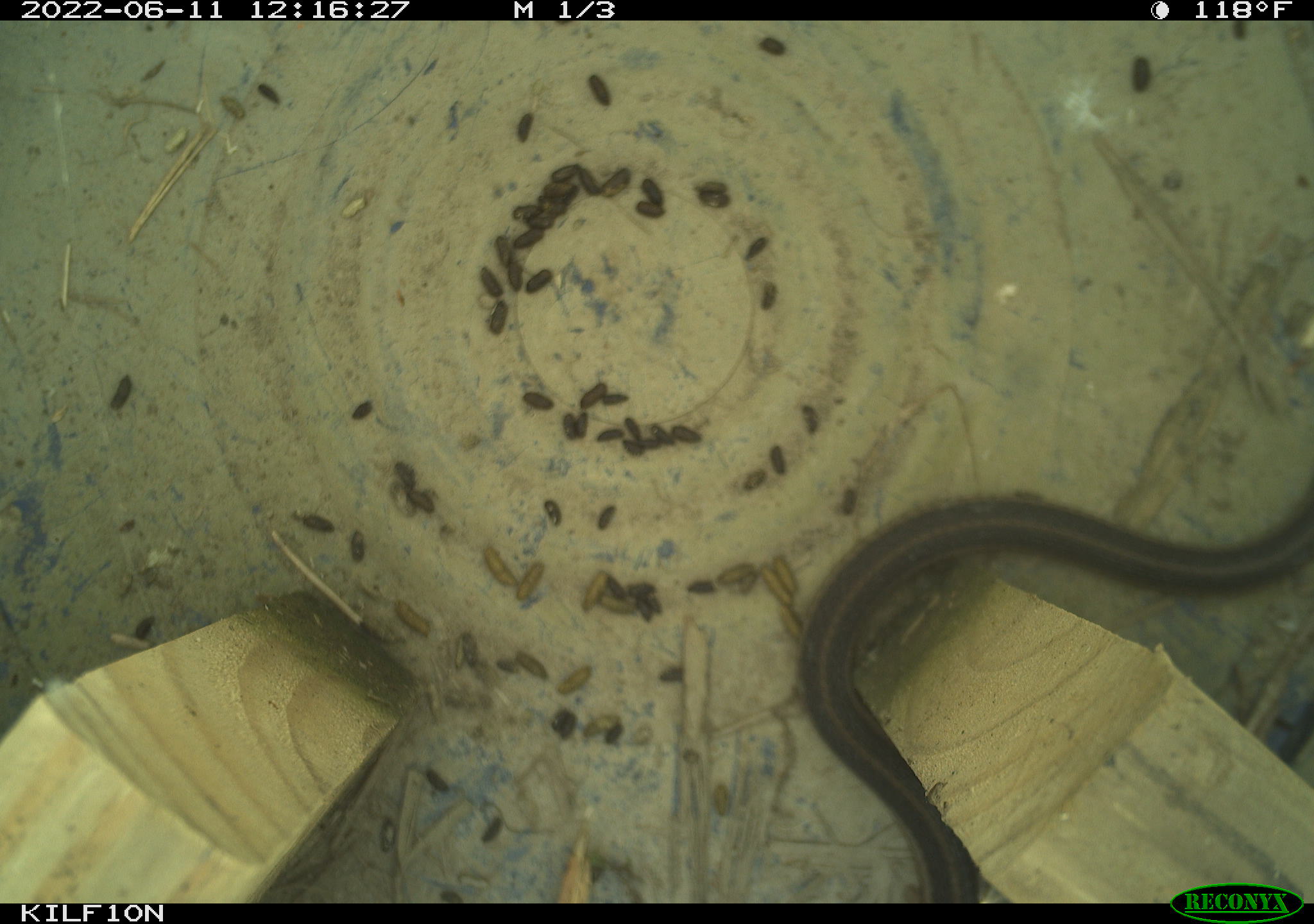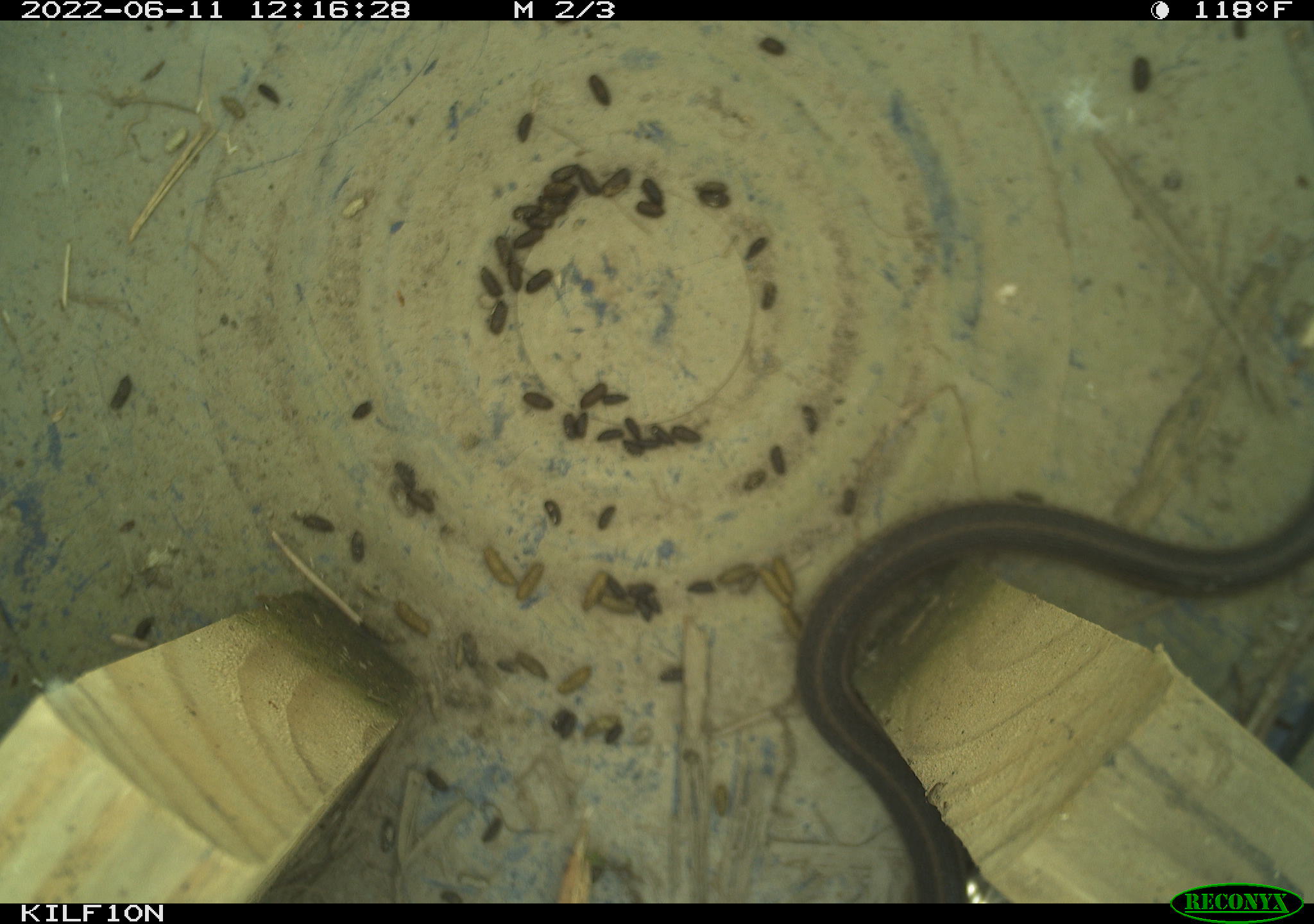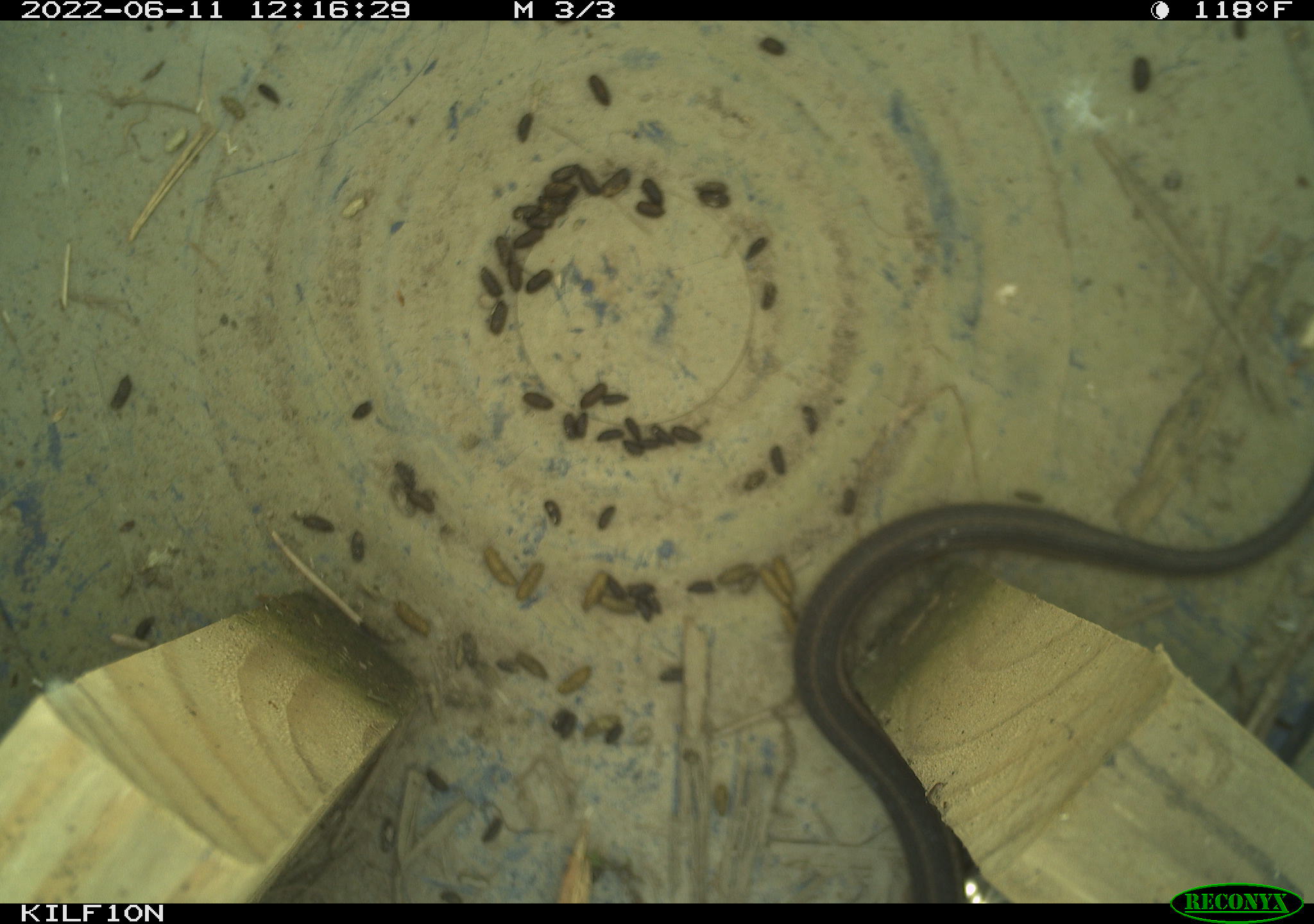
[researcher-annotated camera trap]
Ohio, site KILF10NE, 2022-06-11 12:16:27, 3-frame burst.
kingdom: Animalia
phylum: Chordata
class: Reptilia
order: Squamata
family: Colubridae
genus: Thamnophis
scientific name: Thamnophis sirtalis sirtalis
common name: eastern gartersnake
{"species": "eastern gartersnake (Thamnophis sirtalis sirtalis)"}